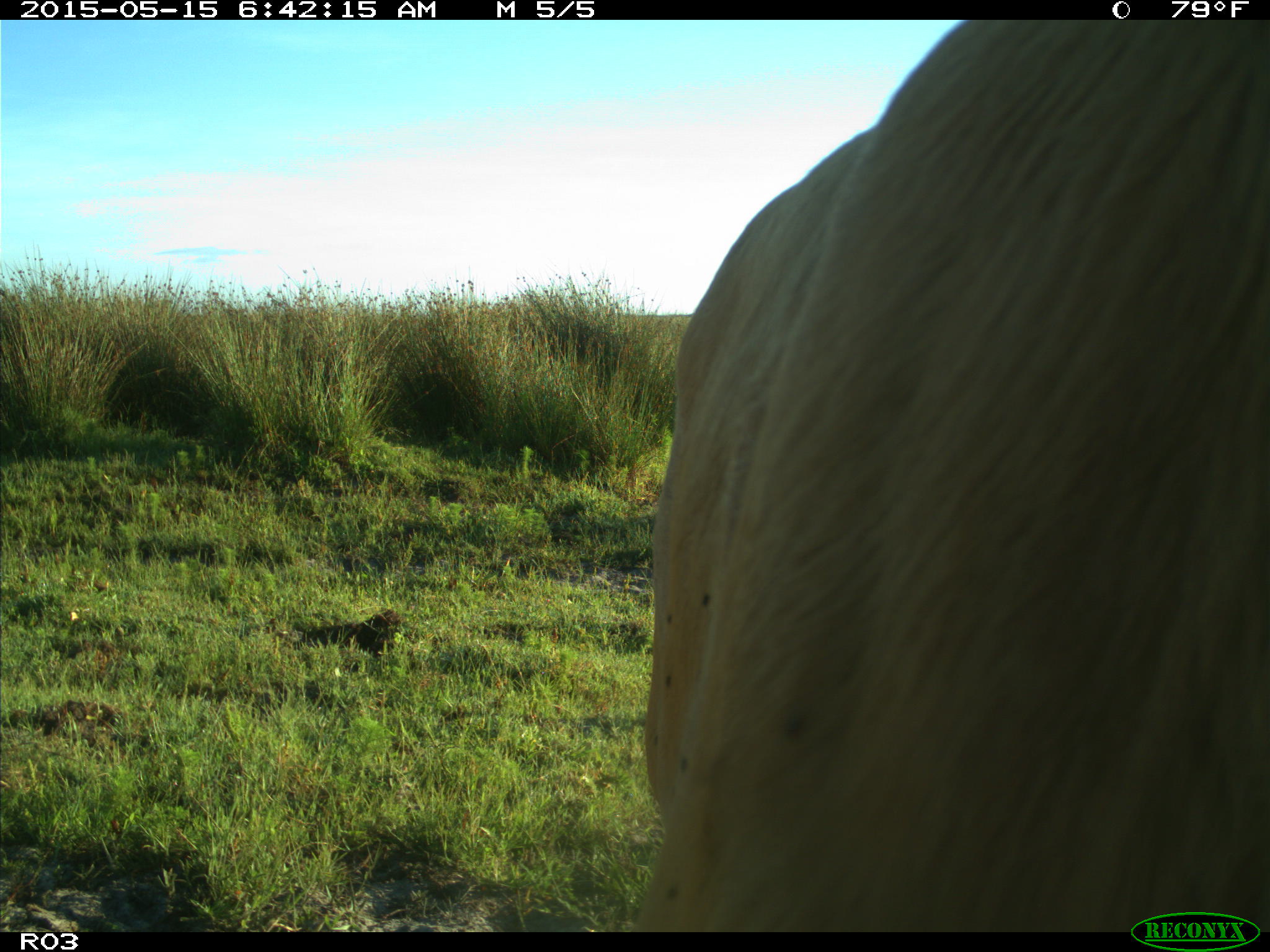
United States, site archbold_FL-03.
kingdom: Animalia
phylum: Chordata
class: Mammalia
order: Artiodactyla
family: Bovidae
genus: Bos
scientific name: Bos taurus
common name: domestic cow